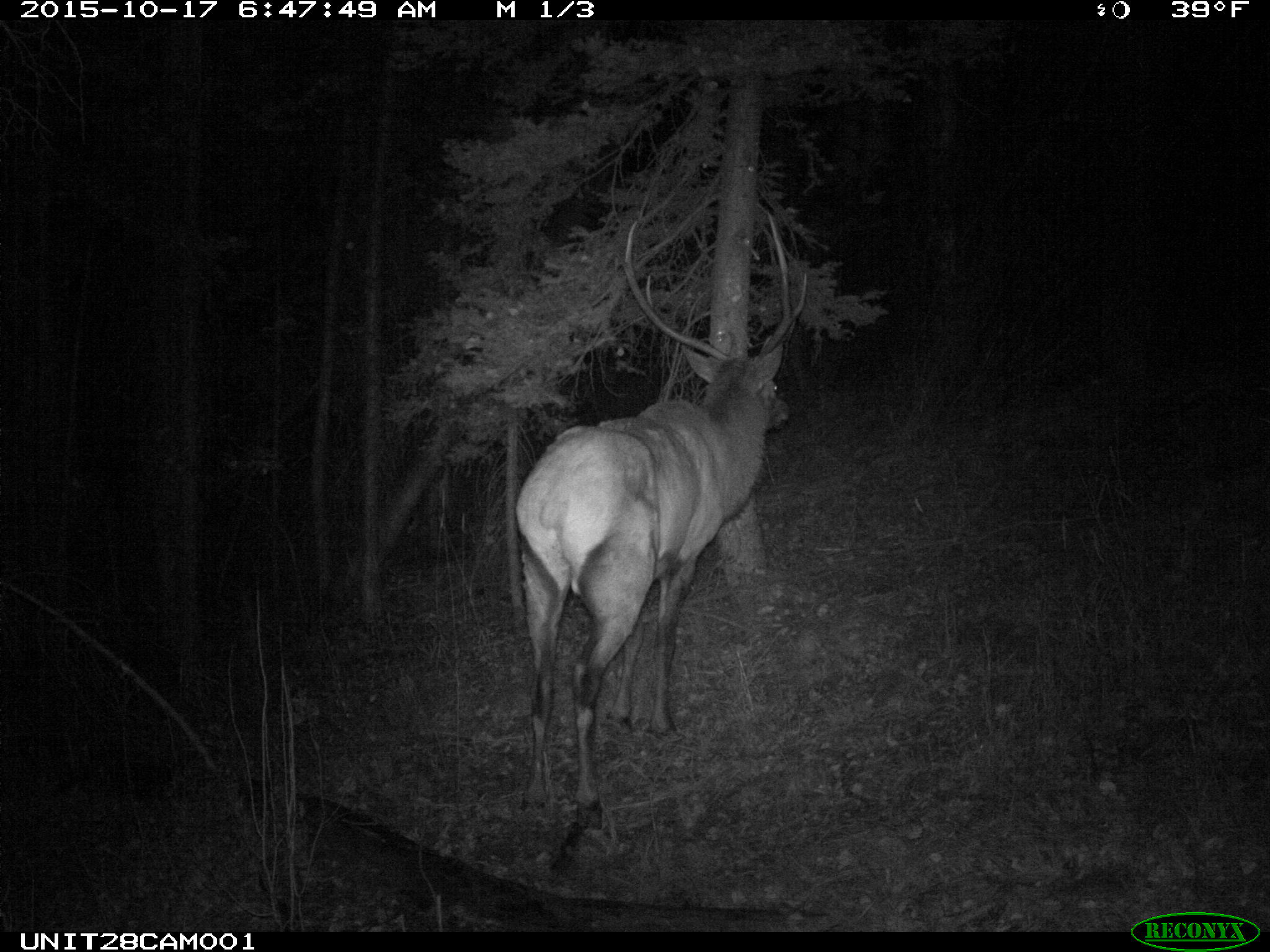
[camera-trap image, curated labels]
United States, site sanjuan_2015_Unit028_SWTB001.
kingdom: Animalia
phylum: Chordata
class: Mammalia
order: Artiodactyla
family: Cervidae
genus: Cervus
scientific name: Cervus elaphus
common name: red deer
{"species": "Cervus elaphus (red deer)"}